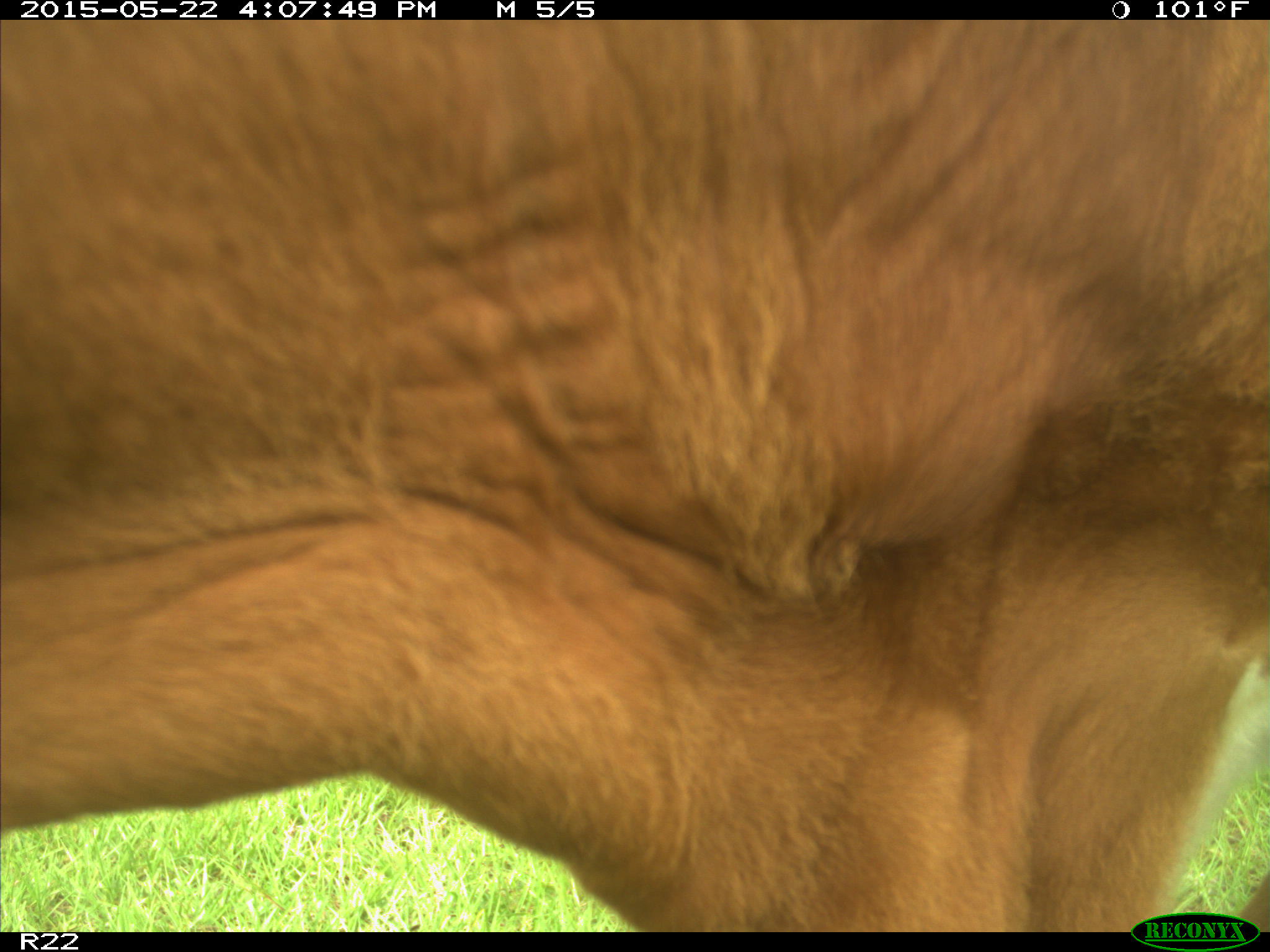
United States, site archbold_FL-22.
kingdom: Animalia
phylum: Chordata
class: Mammalia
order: Artiodactyla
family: Bovidae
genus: Bos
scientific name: Bos taurus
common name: domestic cow